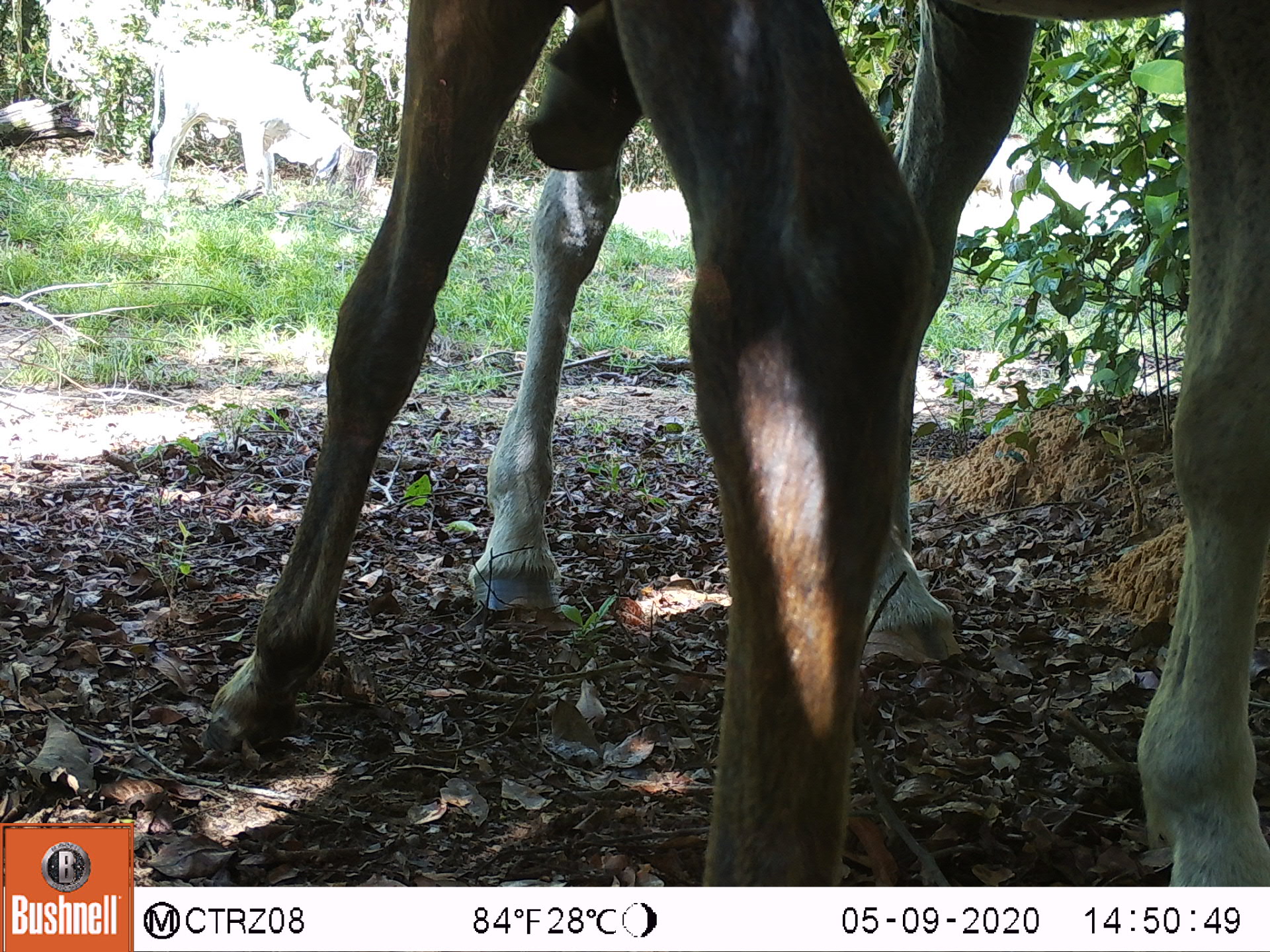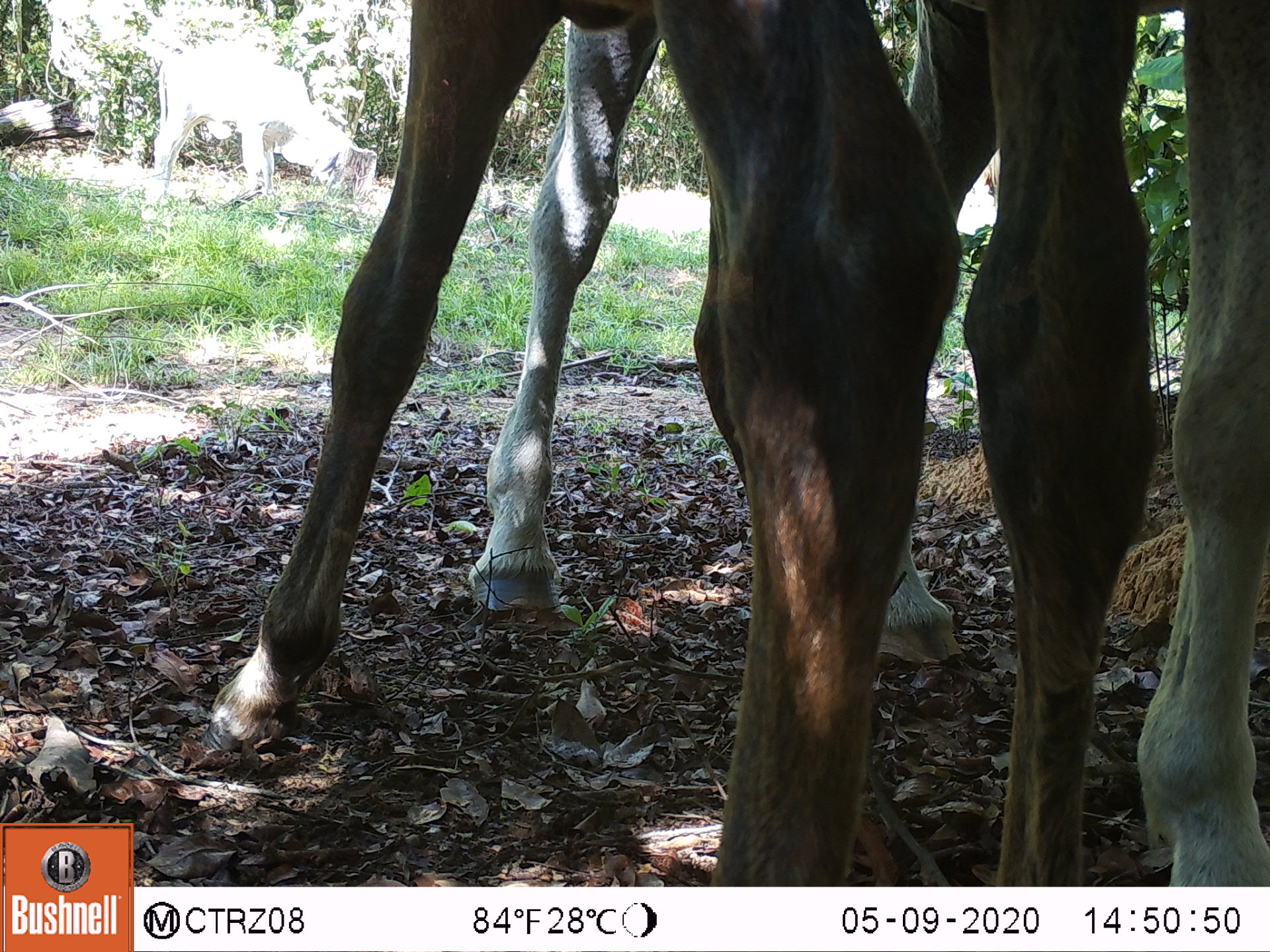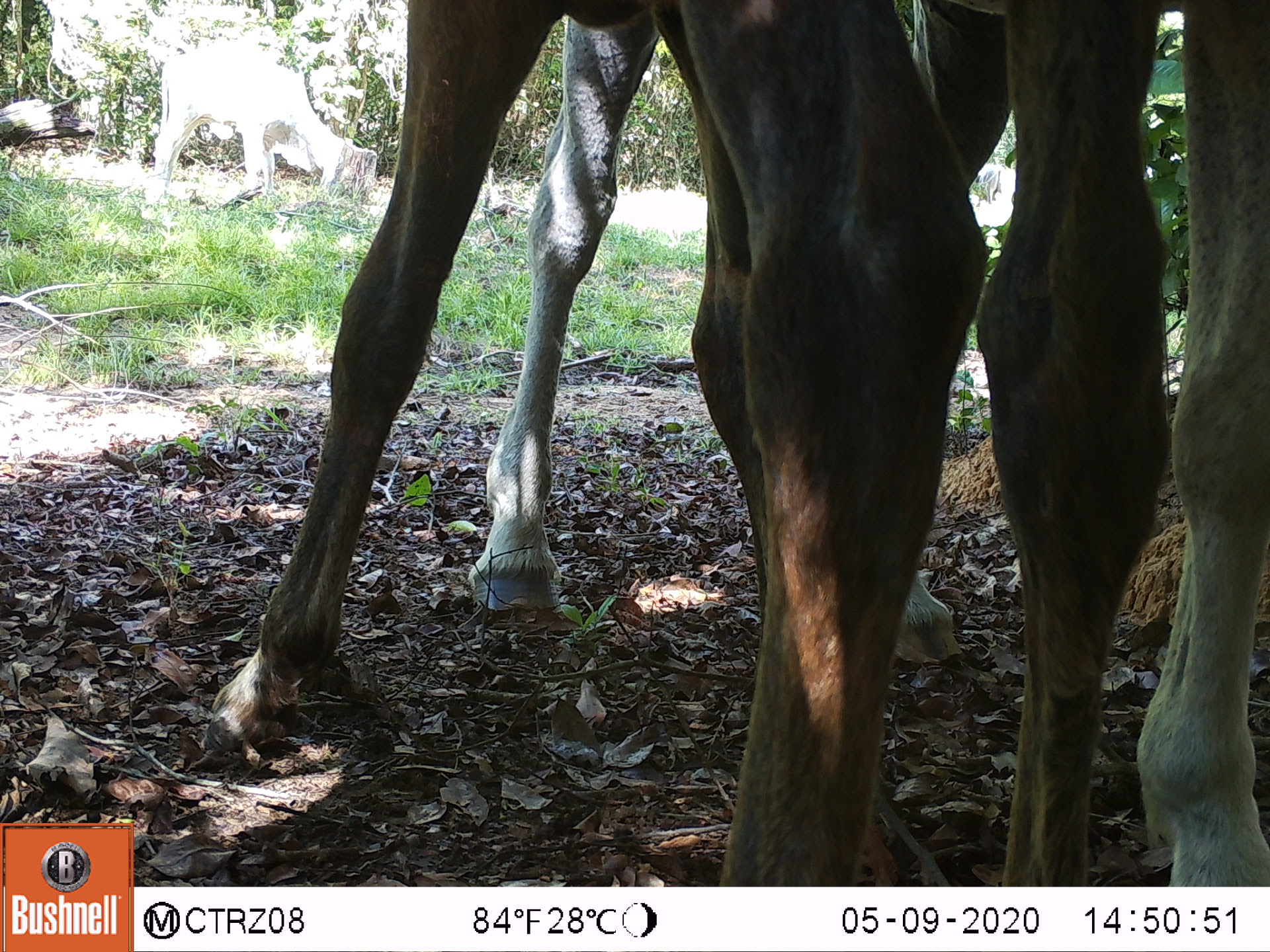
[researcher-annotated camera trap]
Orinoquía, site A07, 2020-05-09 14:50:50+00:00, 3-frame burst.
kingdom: Animalia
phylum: Chordata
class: Mammalia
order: Perissodactyla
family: Equidae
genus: Equus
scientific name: Equus caballus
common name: domestic horse